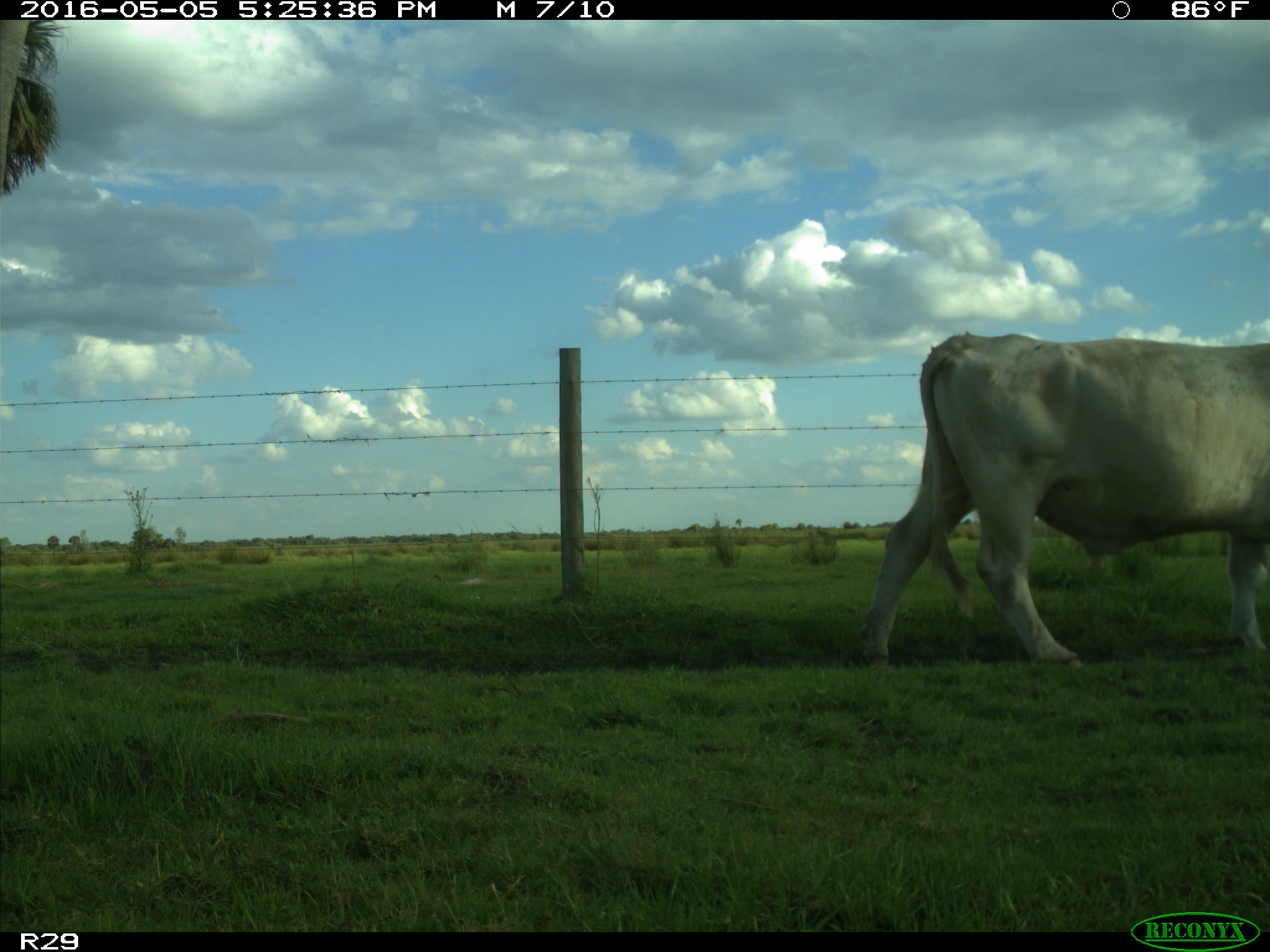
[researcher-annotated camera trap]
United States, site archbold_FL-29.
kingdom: Animalia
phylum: Chordata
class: Mammalia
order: Artiodactyla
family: Bovidae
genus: Bos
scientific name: Bos taurus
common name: domestic cow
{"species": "Bos taurus (domestic cow)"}